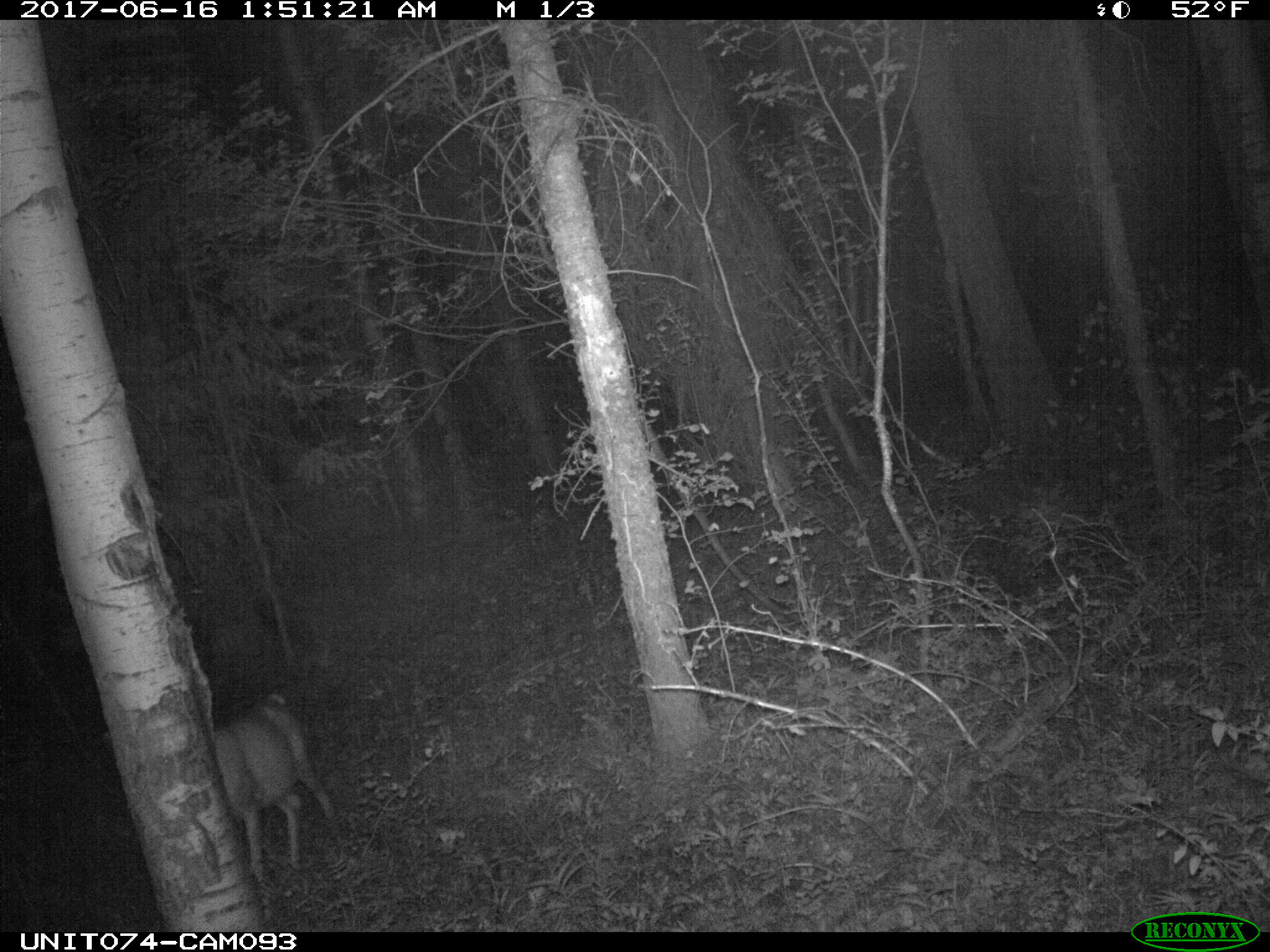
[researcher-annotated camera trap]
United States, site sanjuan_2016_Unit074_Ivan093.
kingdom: Animalia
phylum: Chordata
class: Mammalia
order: Artiodactyla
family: Cervidae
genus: Odocoileus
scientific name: Odocoileus hemionus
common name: mule deer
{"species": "Odocoileus hemionus (mule deer)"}